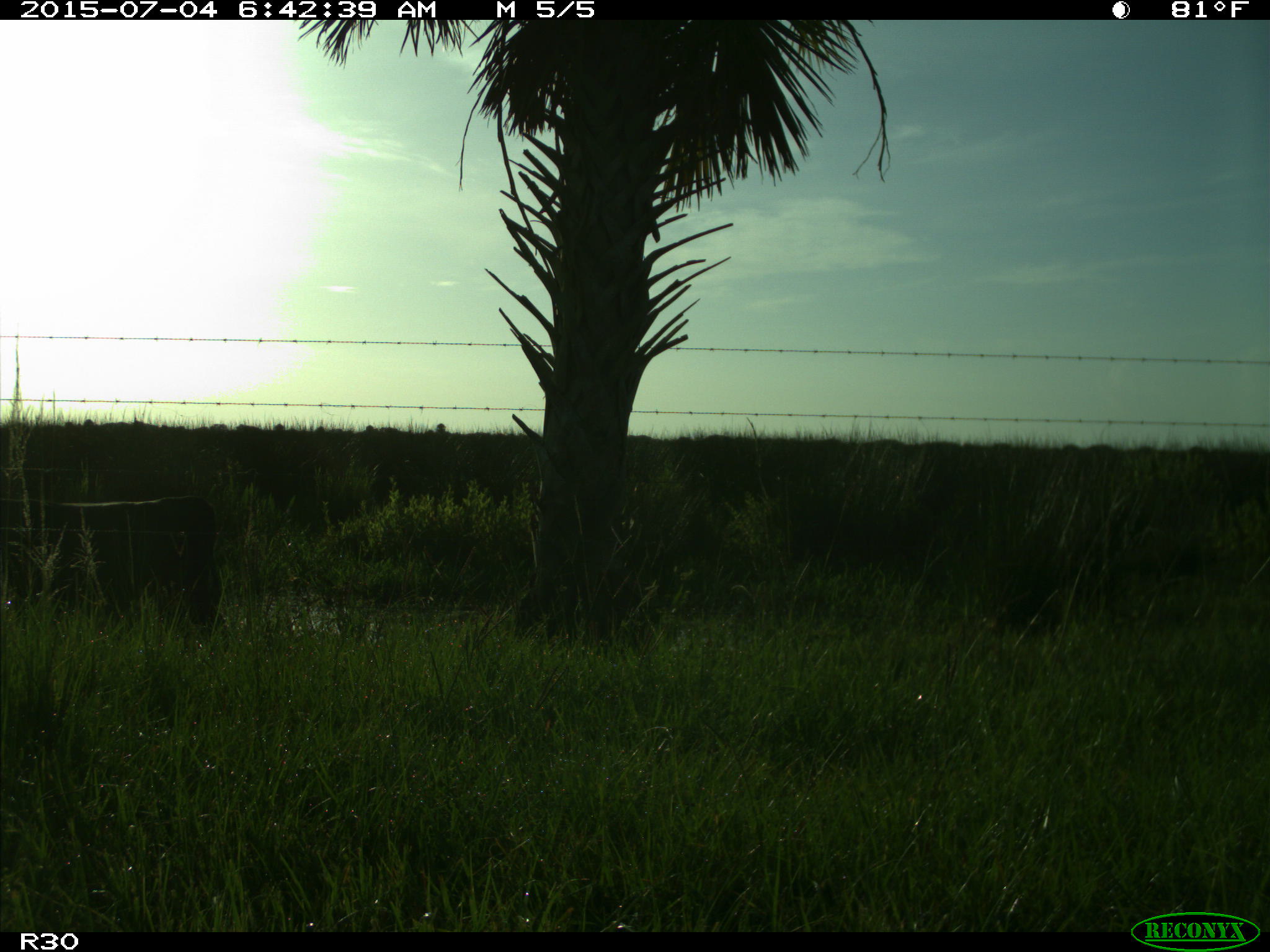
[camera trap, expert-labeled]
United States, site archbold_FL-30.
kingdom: Animalia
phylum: Chordata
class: Mammalia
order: Artiodactyla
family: Bovidae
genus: Bos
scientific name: Bos taurus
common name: domestic cow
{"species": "Bos taurus (domestic cow)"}